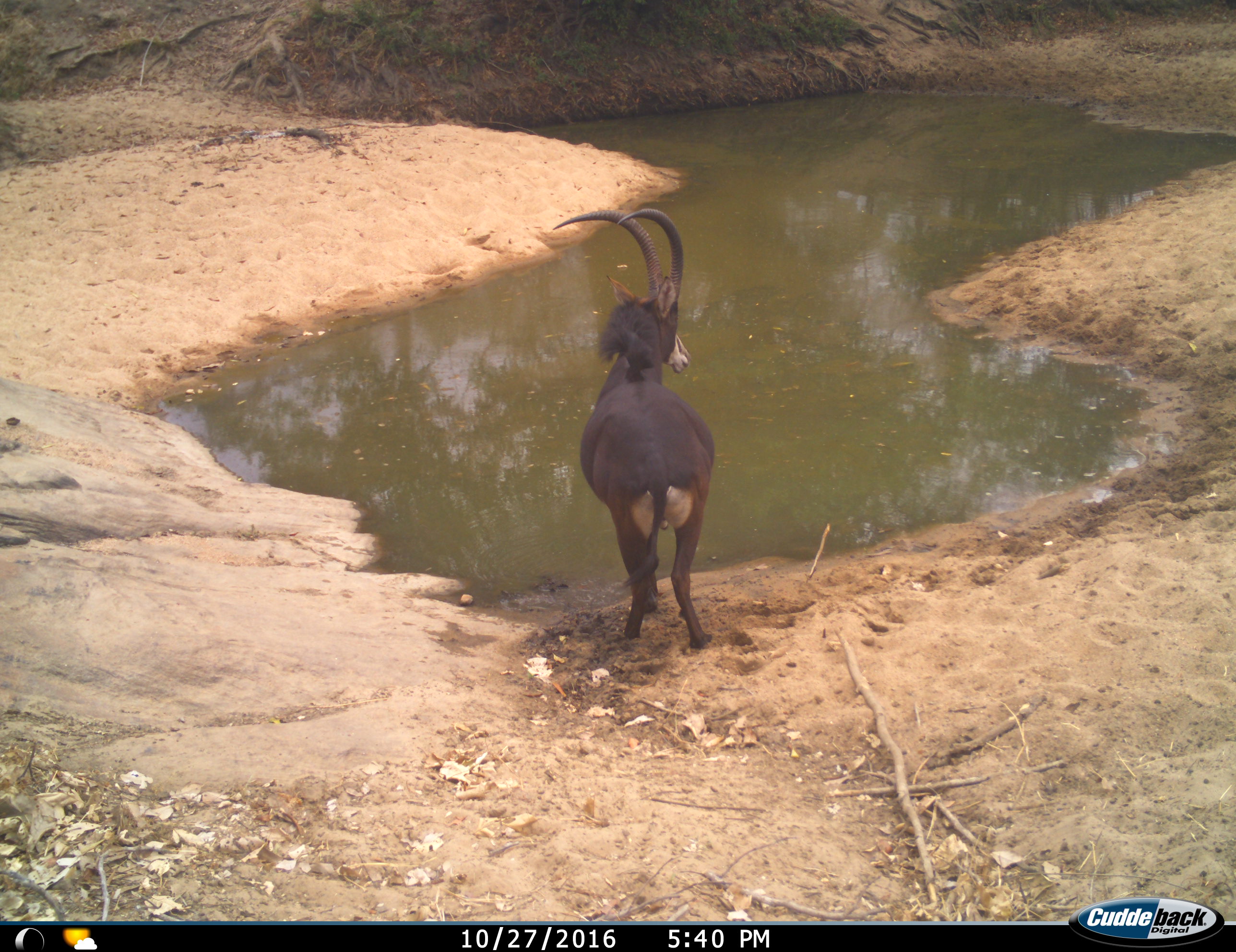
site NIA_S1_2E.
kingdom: Animalia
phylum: Chordata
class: Mammalia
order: Artiodactyla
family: Bovidae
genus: Hippotragus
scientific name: Hippotragus niger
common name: sable antelope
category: sable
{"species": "sable (sable antelope) (Hippotragus niger)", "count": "1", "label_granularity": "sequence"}